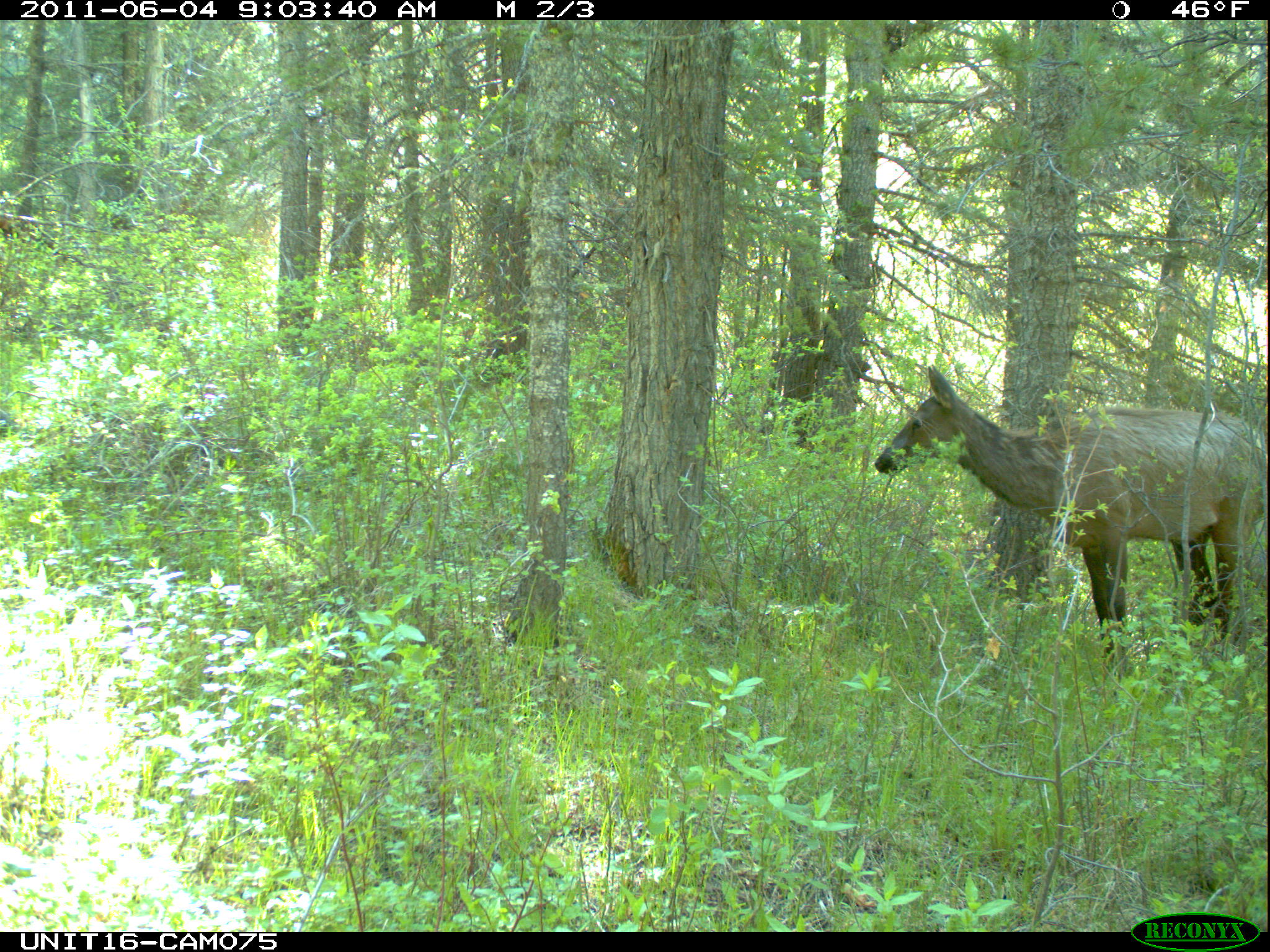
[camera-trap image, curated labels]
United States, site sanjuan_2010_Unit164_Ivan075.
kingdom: Animalia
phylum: Chordata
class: Mammalia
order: Artiodactyla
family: Cervidae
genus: Cervus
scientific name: Cervus elaphus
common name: red deer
Cervus elaphus (red deer).